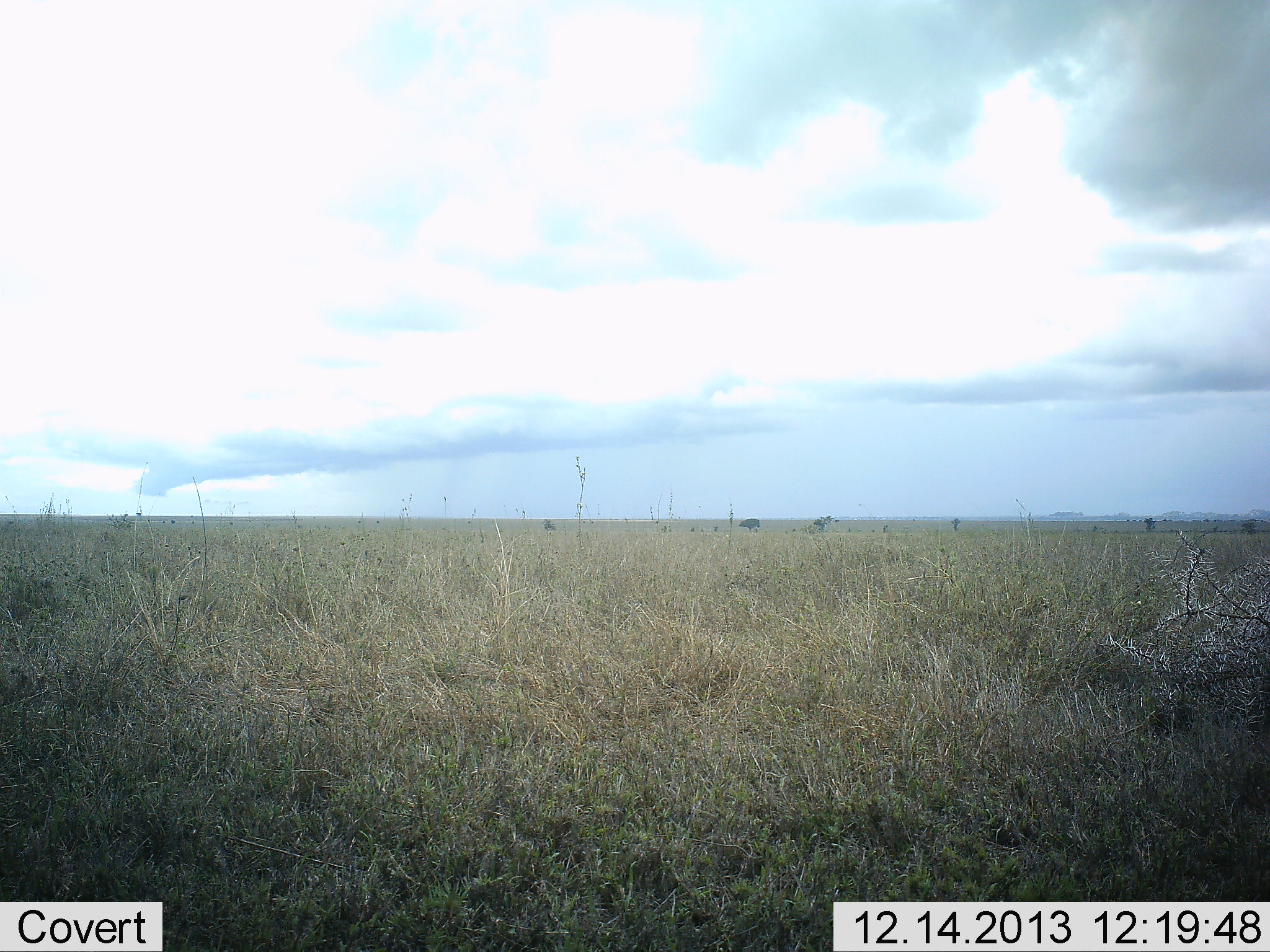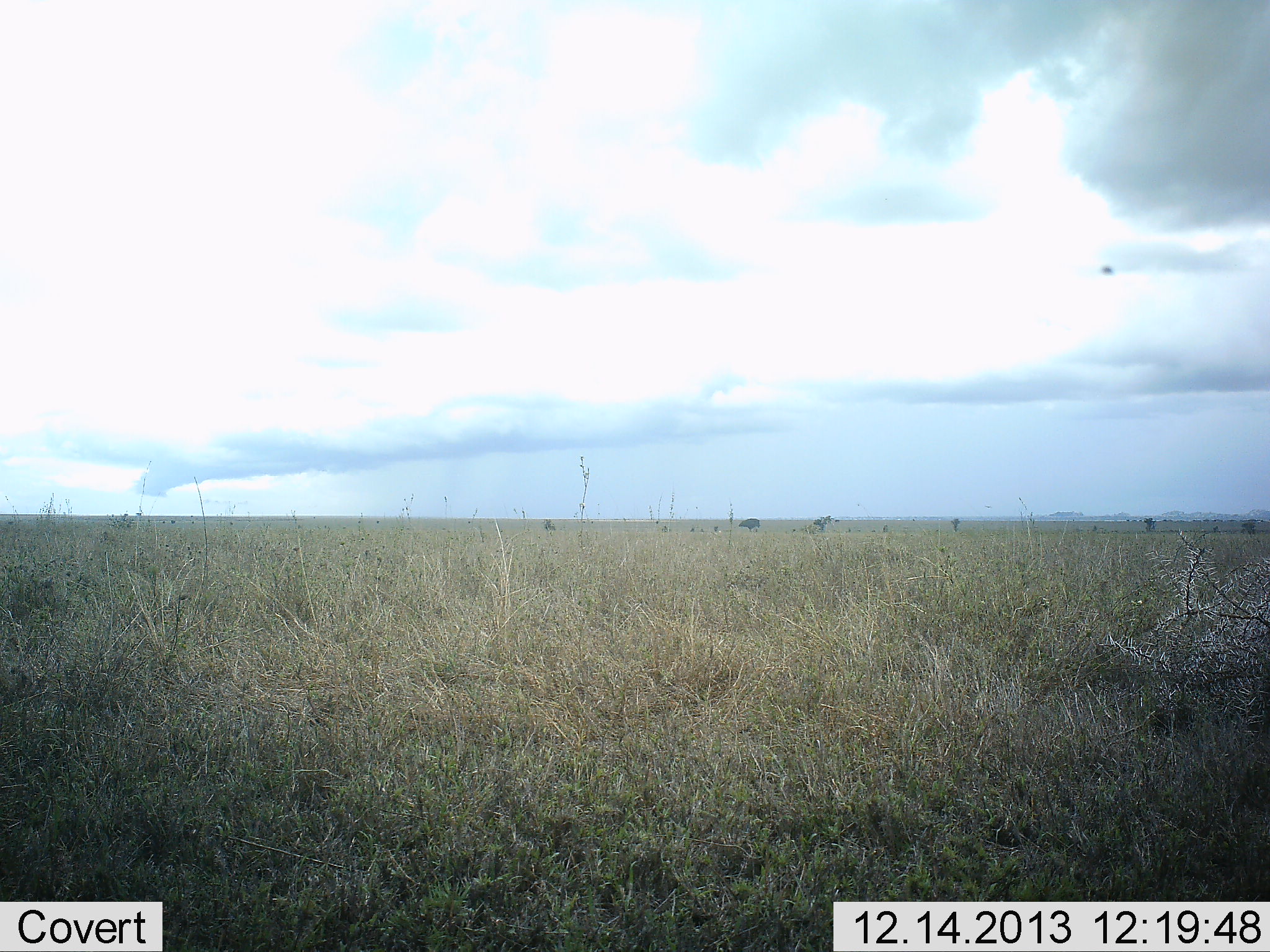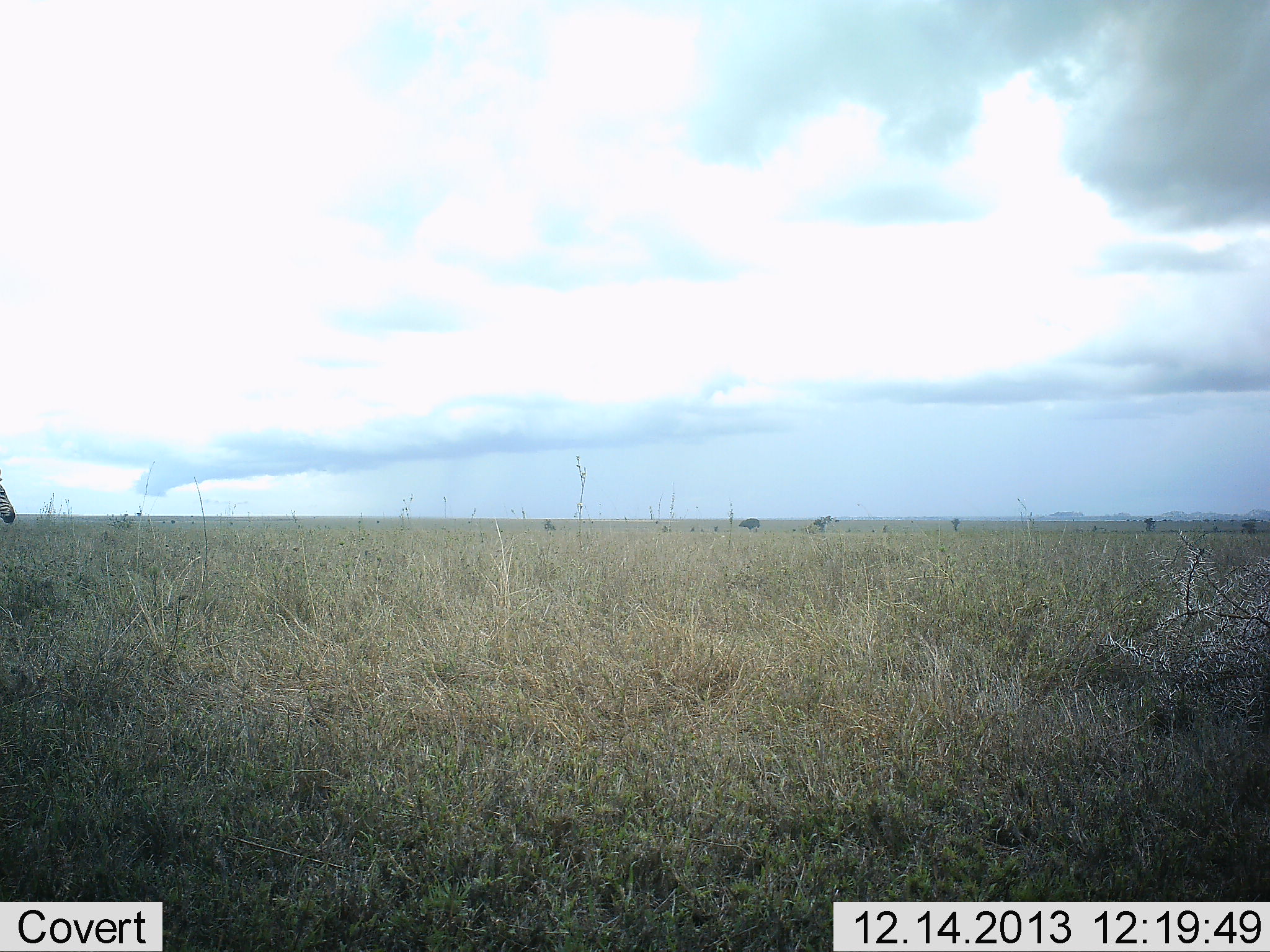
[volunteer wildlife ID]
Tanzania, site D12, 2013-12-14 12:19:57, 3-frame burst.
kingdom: Animalia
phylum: Chordata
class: Mammalia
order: Perissodactyla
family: Equidae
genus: Equus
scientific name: Equus quagga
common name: plains zebra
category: zebra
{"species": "zebra (plains zebra) (Equus quagga)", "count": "1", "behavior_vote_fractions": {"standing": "0%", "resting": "0%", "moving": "100%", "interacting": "0%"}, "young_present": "0%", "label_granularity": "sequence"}